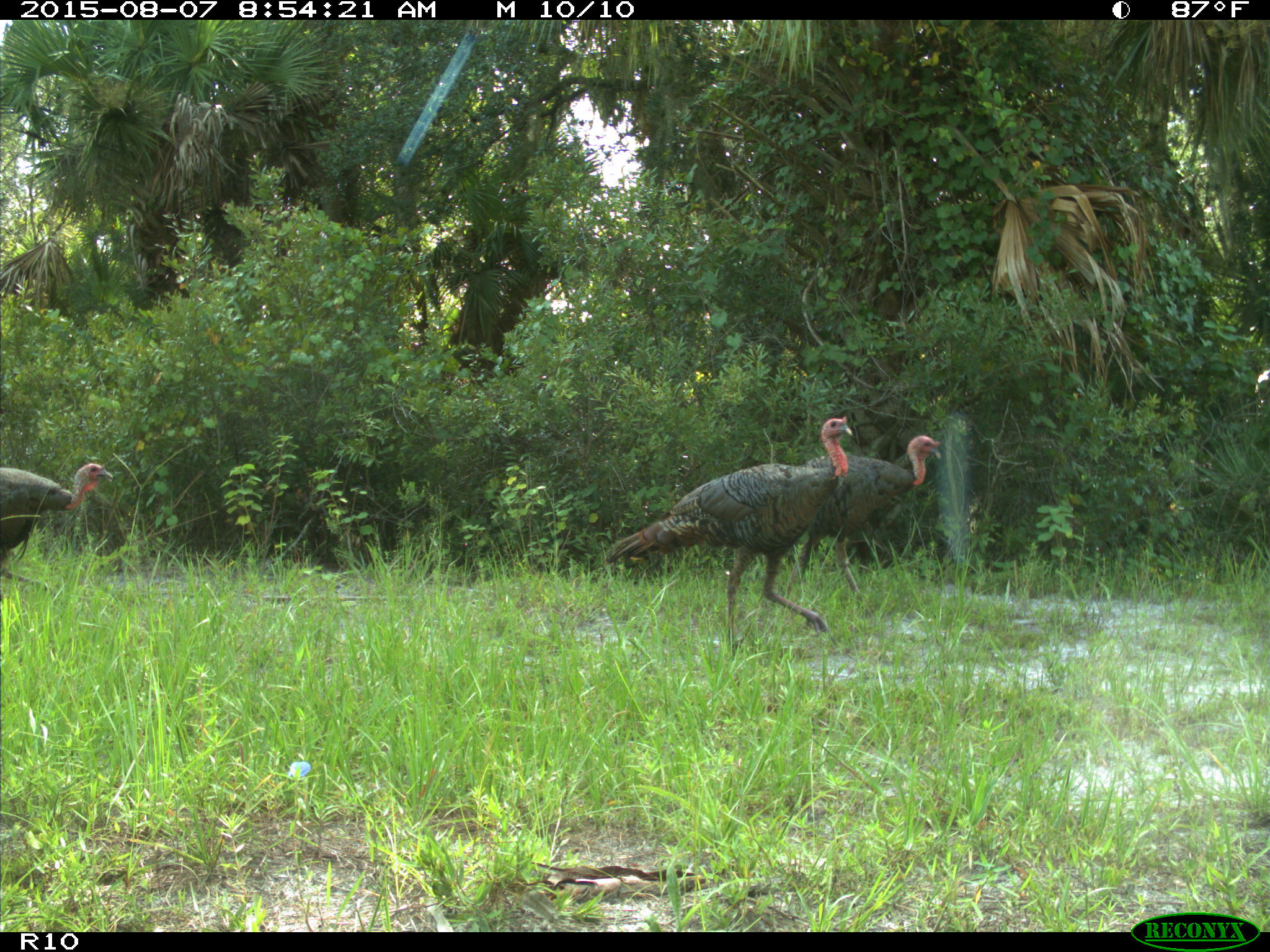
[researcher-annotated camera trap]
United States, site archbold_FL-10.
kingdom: Animalia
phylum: Chordata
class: Aves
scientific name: Aves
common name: birds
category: unidentified bird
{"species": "unidentified bird (birds) (Aves)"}